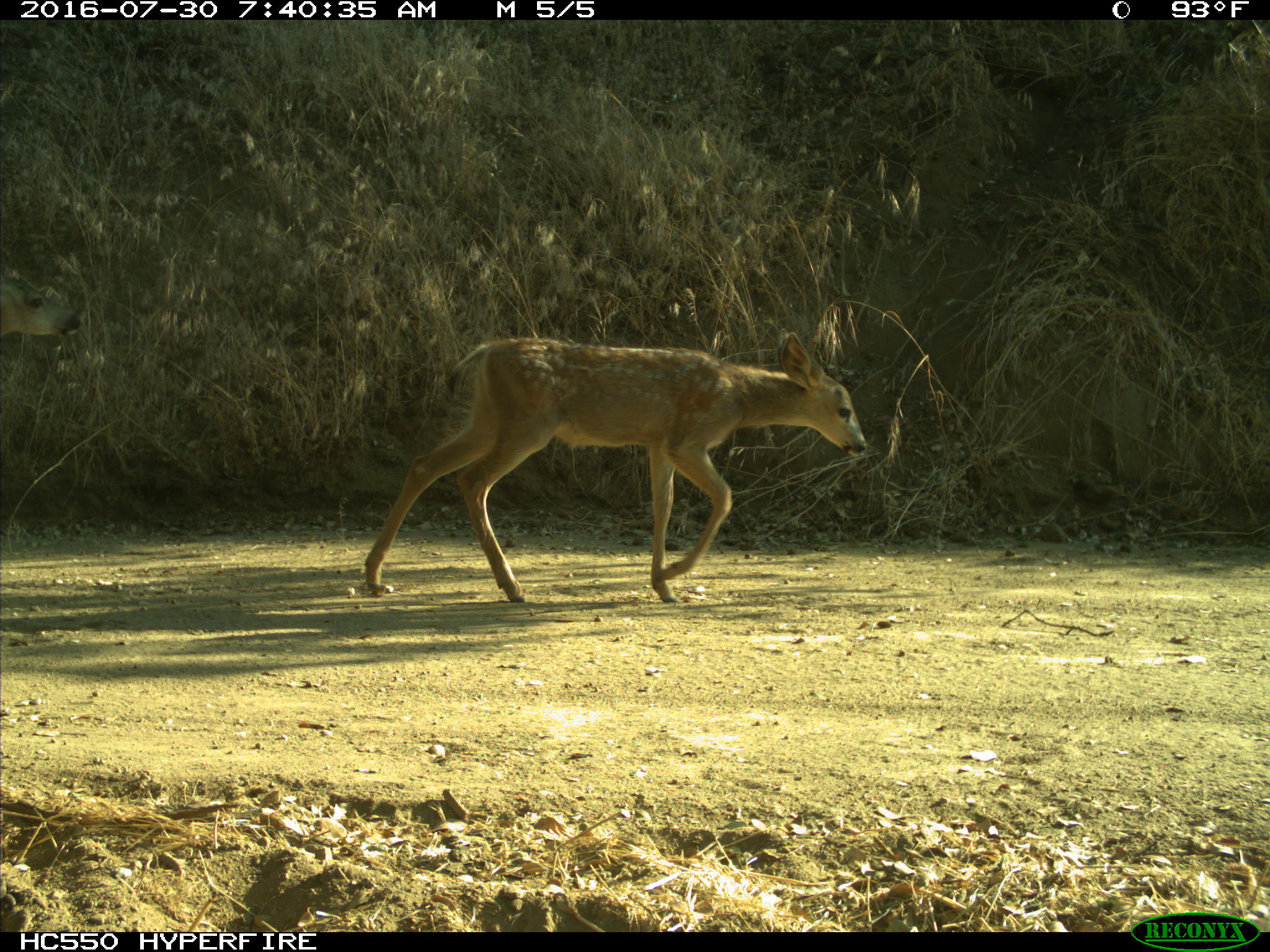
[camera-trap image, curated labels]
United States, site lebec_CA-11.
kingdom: Animalia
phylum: Chordata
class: Mammalia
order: Artiodactyla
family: Cervidae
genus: Odocoileus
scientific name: Odocoileus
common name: deer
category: unidentified deer